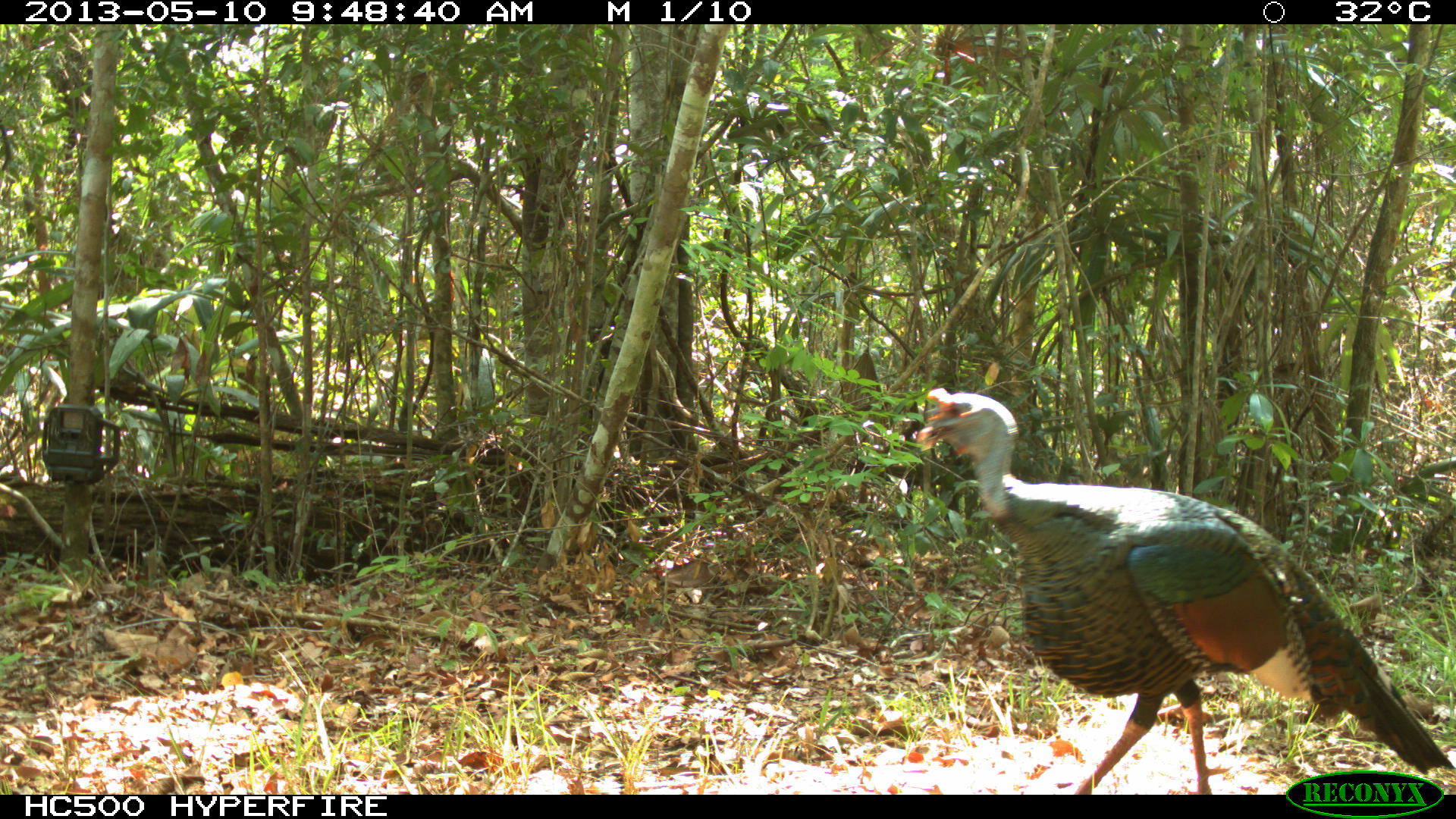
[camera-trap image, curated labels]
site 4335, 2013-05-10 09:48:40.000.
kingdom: Animalia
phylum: Chordata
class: Aves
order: Galliformes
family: Phasianidae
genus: Meleagris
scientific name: Meleagris ocellata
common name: ocellated turkey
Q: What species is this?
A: Meleagris ocellata (ocellated turkey).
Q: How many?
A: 1.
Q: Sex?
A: Male.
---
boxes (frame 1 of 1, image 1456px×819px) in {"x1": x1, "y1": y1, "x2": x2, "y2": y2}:
meleagris ocellata: {"x1": 911, "y1": 384, "x2": 1456, "y2": 792}